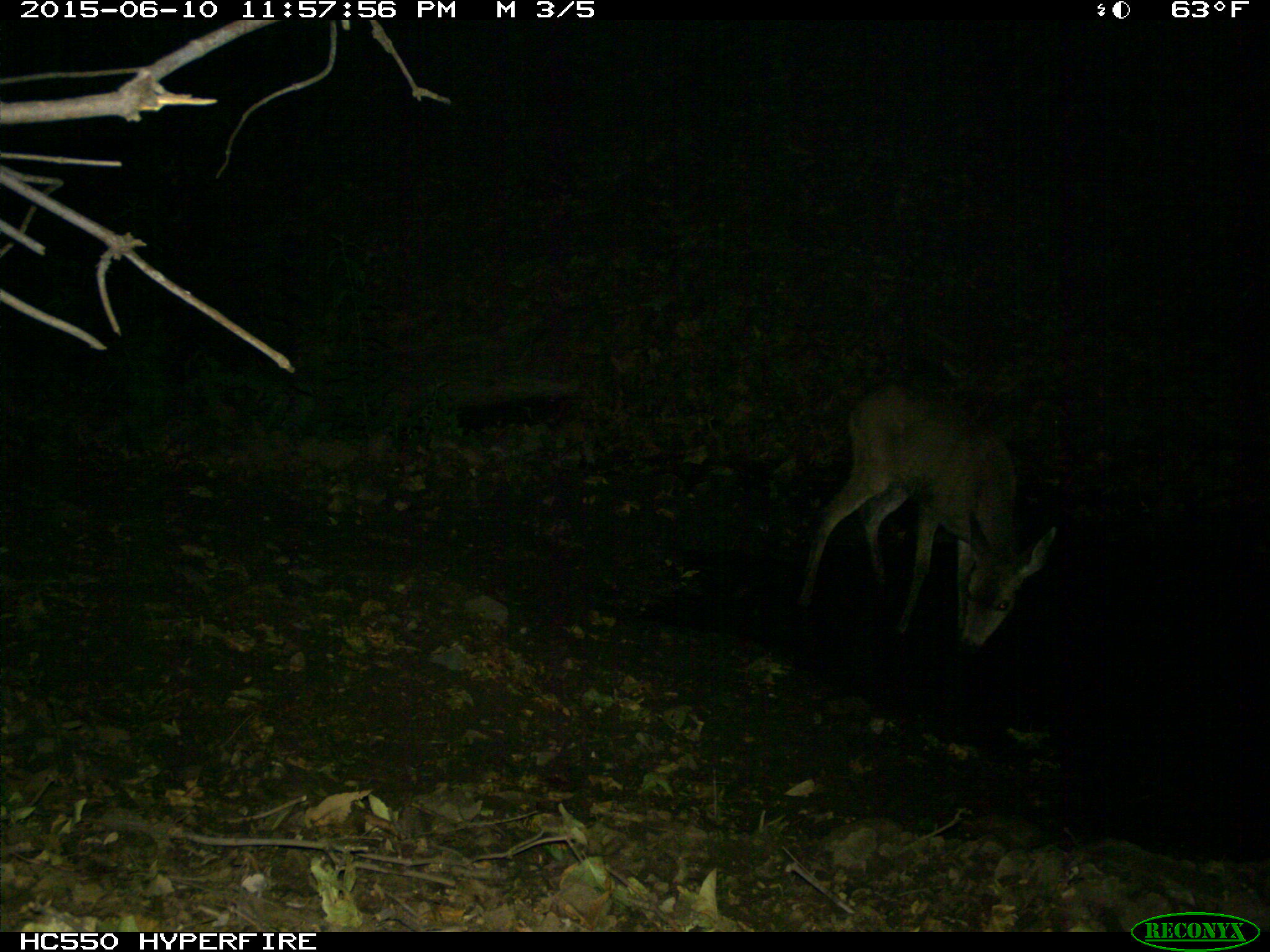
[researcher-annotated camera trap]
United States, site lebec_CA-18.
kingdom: Animalia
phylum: Chordata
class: Mammalia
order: Artiodactyla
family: Cervidae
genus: Odocoileus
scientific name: Odocoileus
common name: deer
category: unidentified deer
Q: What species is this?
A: Unidentified deer (deer) (Odocoileus).